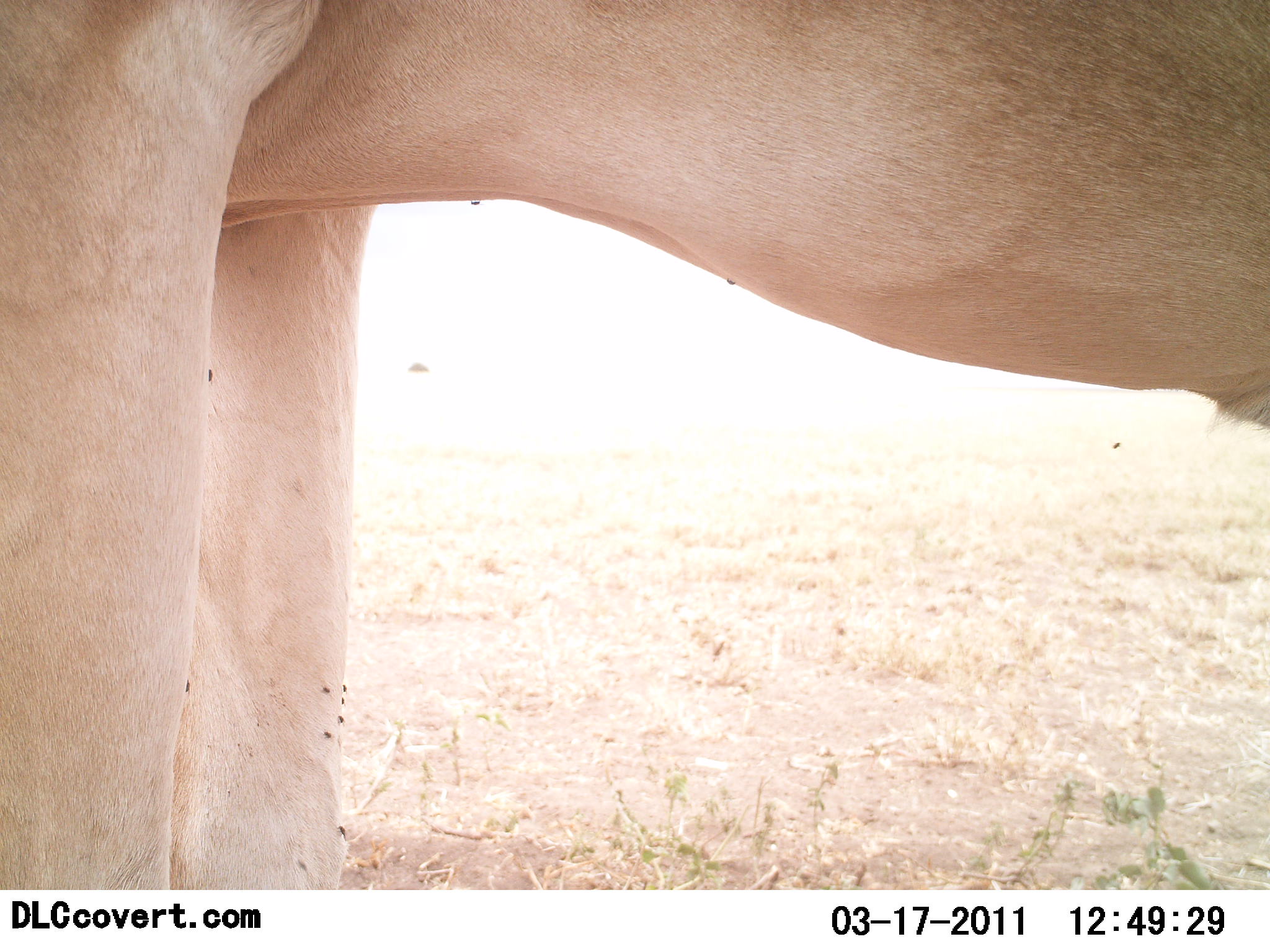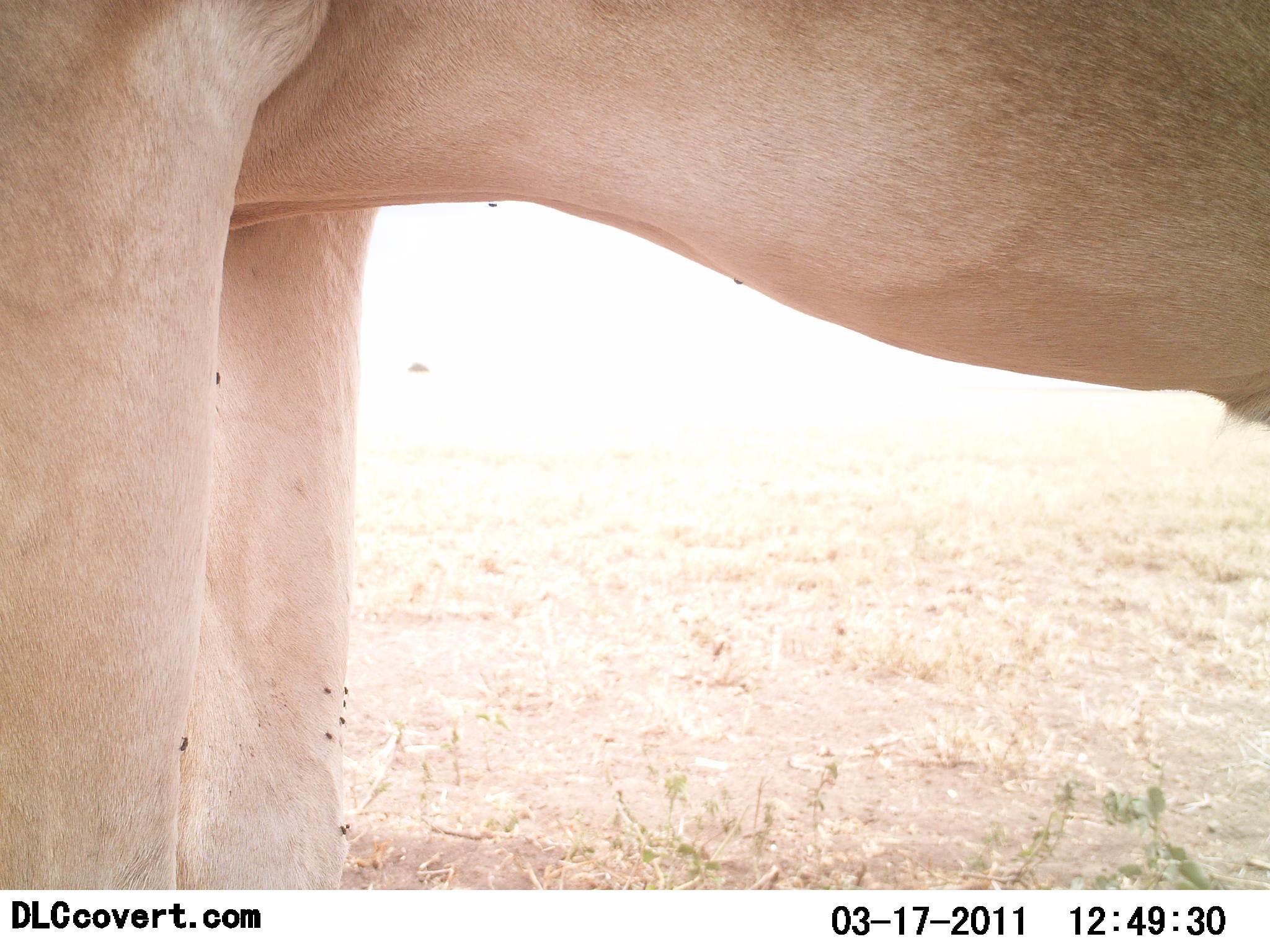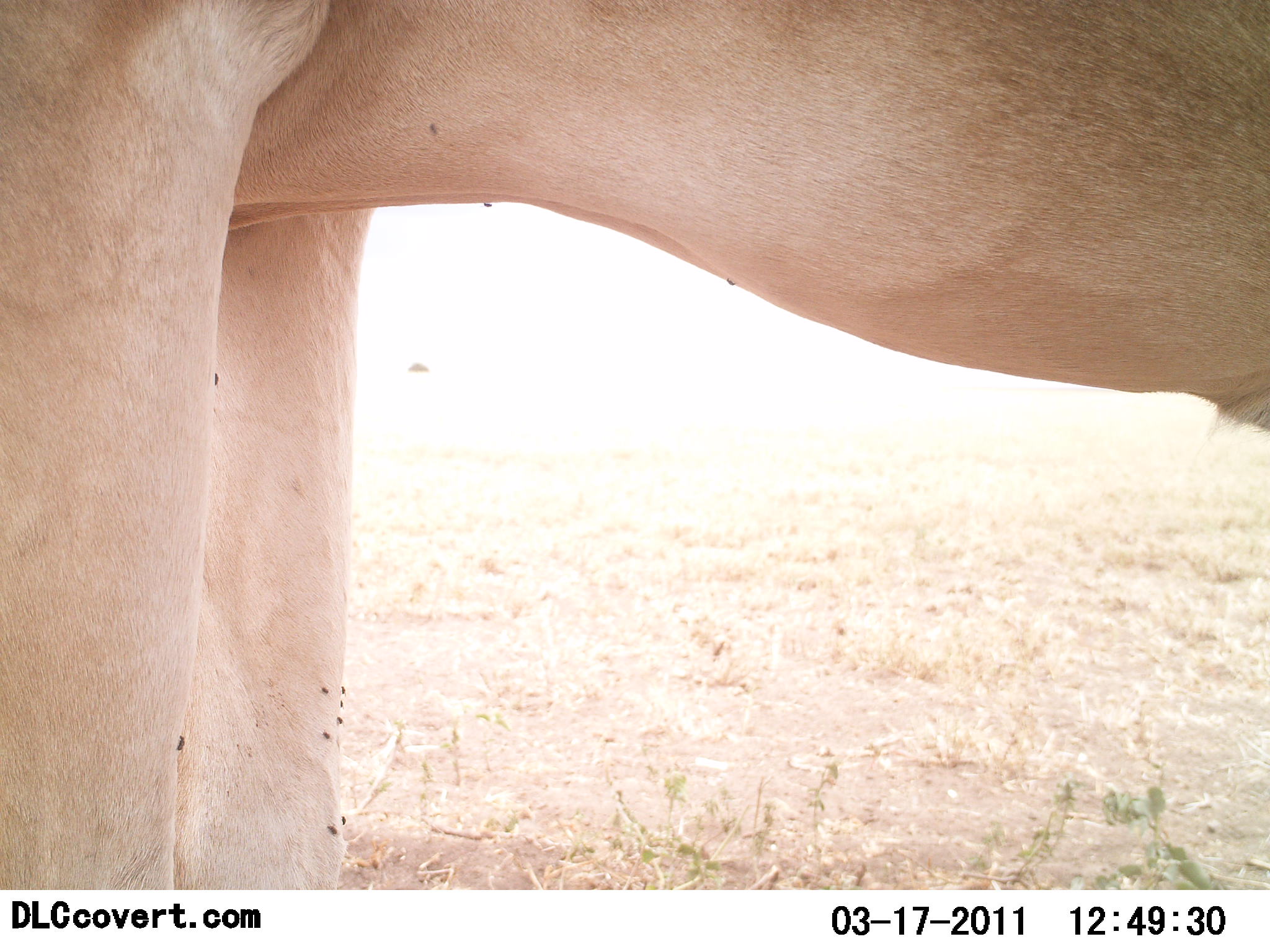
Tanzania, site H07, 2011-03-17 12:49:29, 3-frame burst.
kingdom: Animalia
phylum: Chordata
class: Mammalia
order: Artiodactyla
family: Bovidae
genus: Alcelaphus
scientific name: Alcelaphus buselaphus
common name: hartebeest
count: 1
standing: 100%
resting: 0%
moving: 0%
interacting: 0%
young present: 0%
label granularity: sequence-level